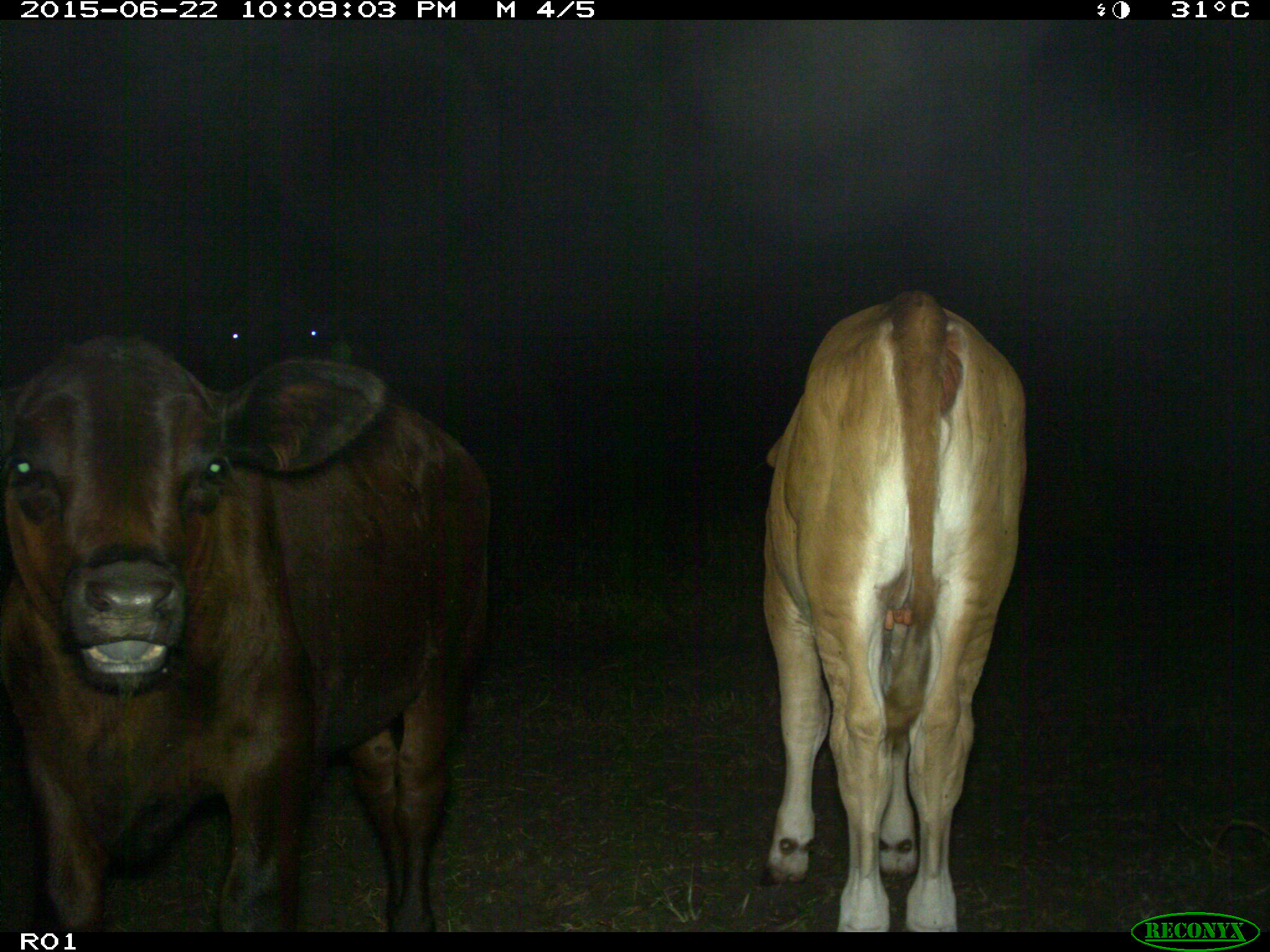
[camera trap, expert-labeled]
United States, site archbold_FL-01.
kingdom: Animalia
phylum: Chordata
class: Mammalia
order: Artiodactyla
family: Bovidae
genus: Bos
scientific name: Bos taurus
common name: domestic cow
Bos taurus (domestic cow).